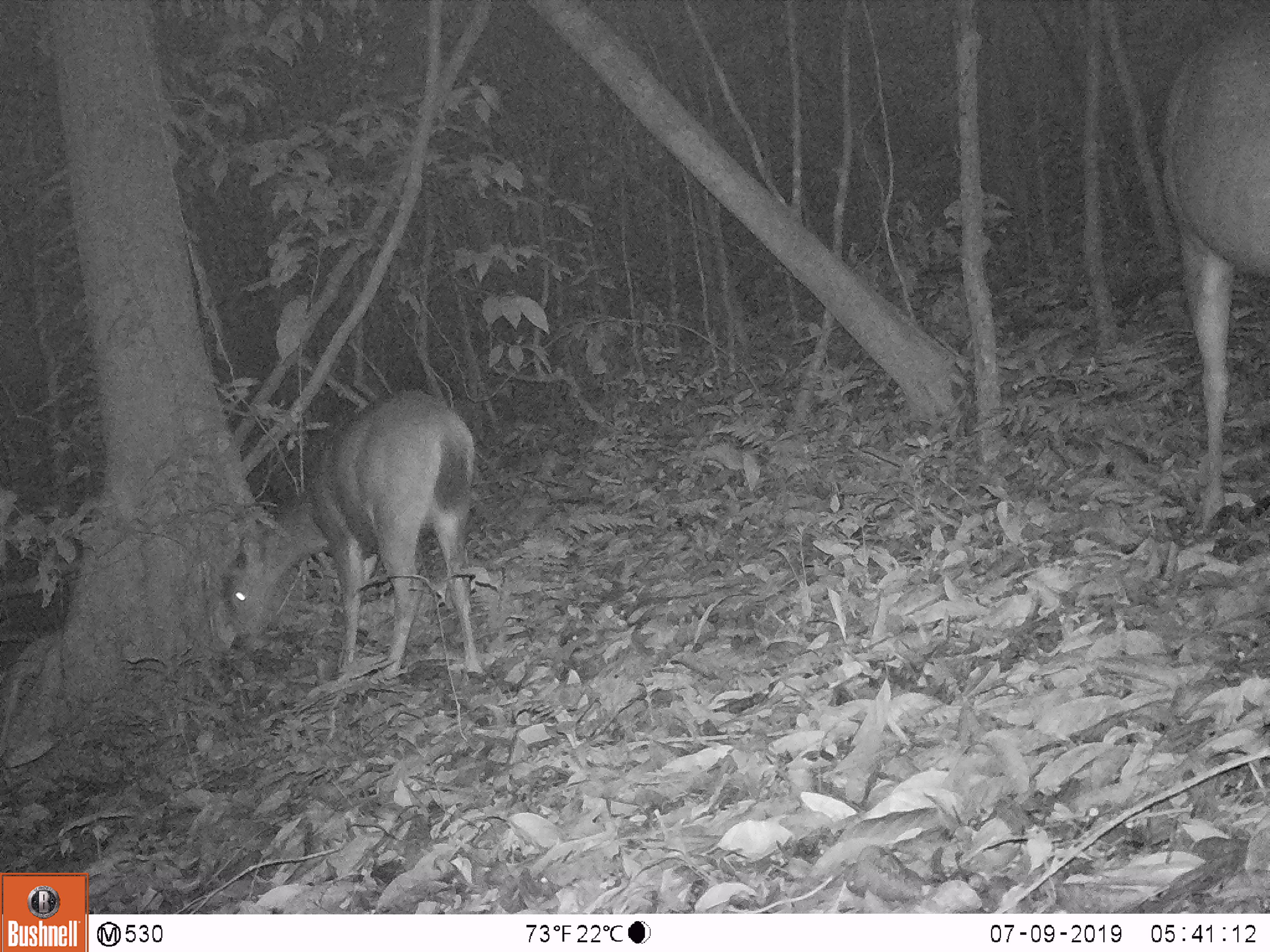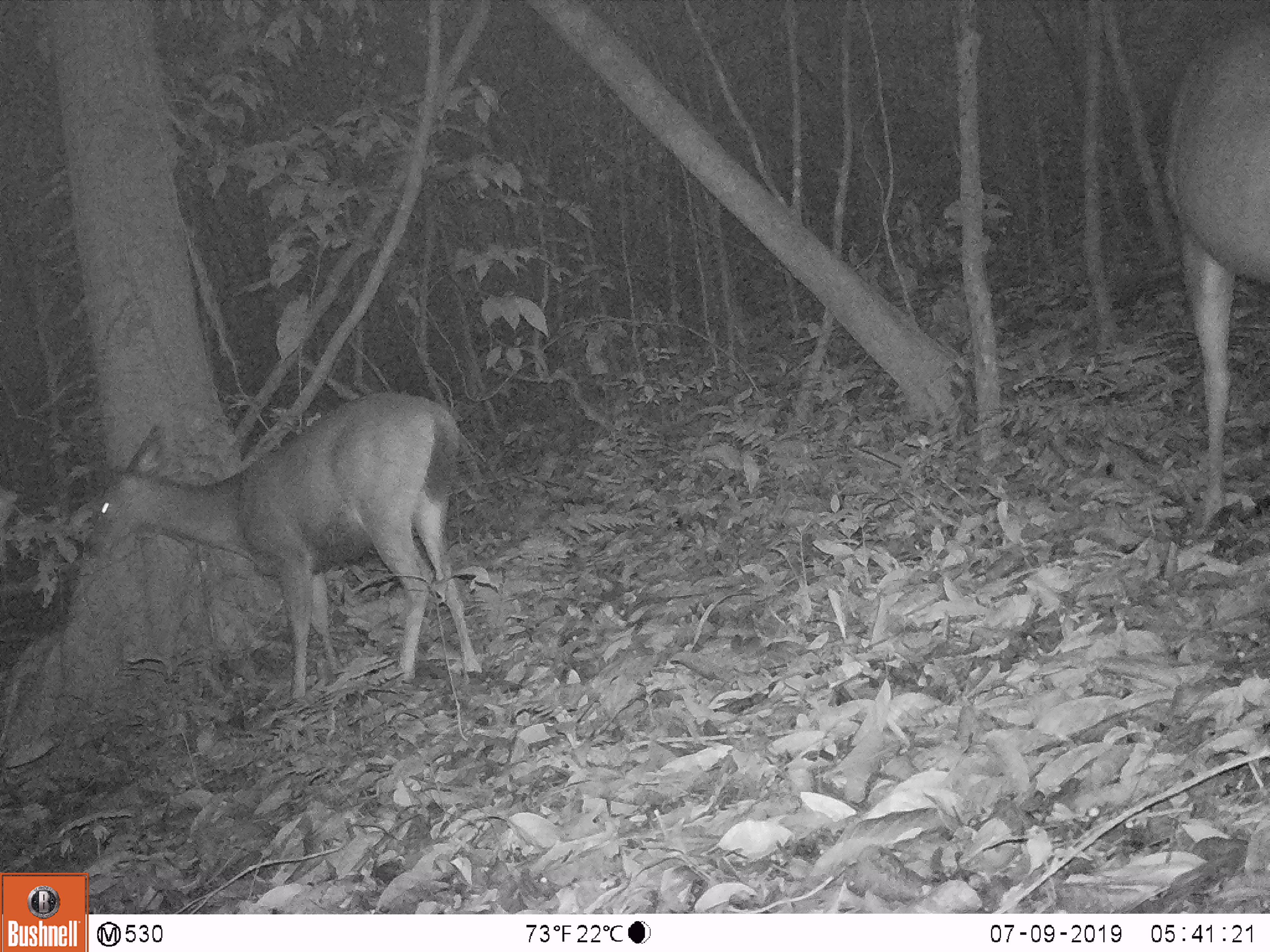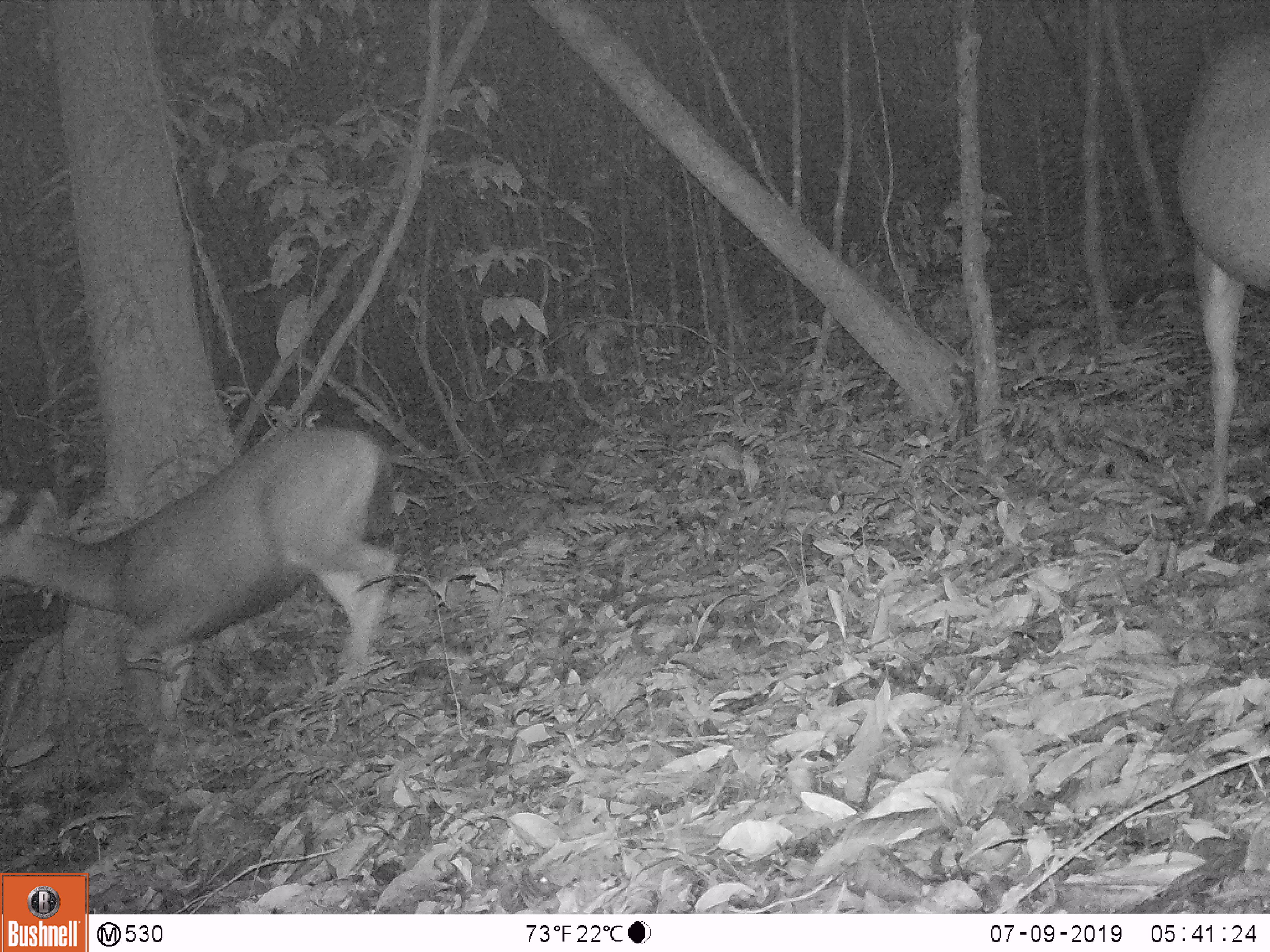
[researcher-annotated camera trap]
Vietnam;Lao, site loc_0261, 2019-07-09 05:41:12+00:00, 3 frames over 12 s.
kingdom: Animalia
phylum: Chordata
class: Mammalia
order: Artiodactyla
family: Cervidae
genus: Rusa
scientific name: Rusa unicolor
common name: sambar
Sambar (Rusa unicolor). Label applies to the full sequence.